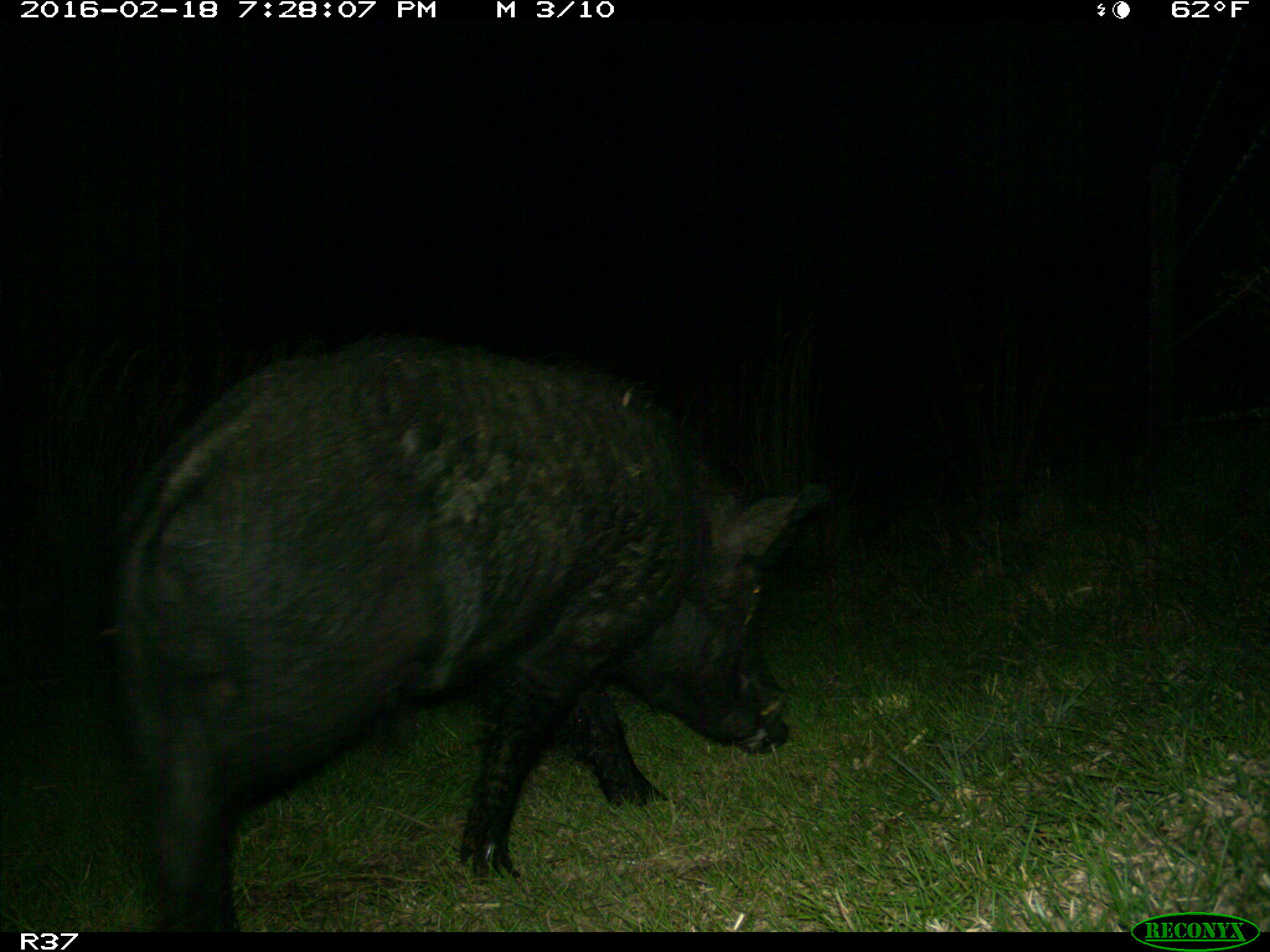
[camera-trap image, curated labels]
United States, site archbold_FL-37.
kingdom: Animalia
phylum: Chordata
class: Mammalia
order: Artiodactyla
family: Suidae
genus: Sus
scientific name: Sus scrofa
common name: wild boar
Sus scrofa (wild boar).